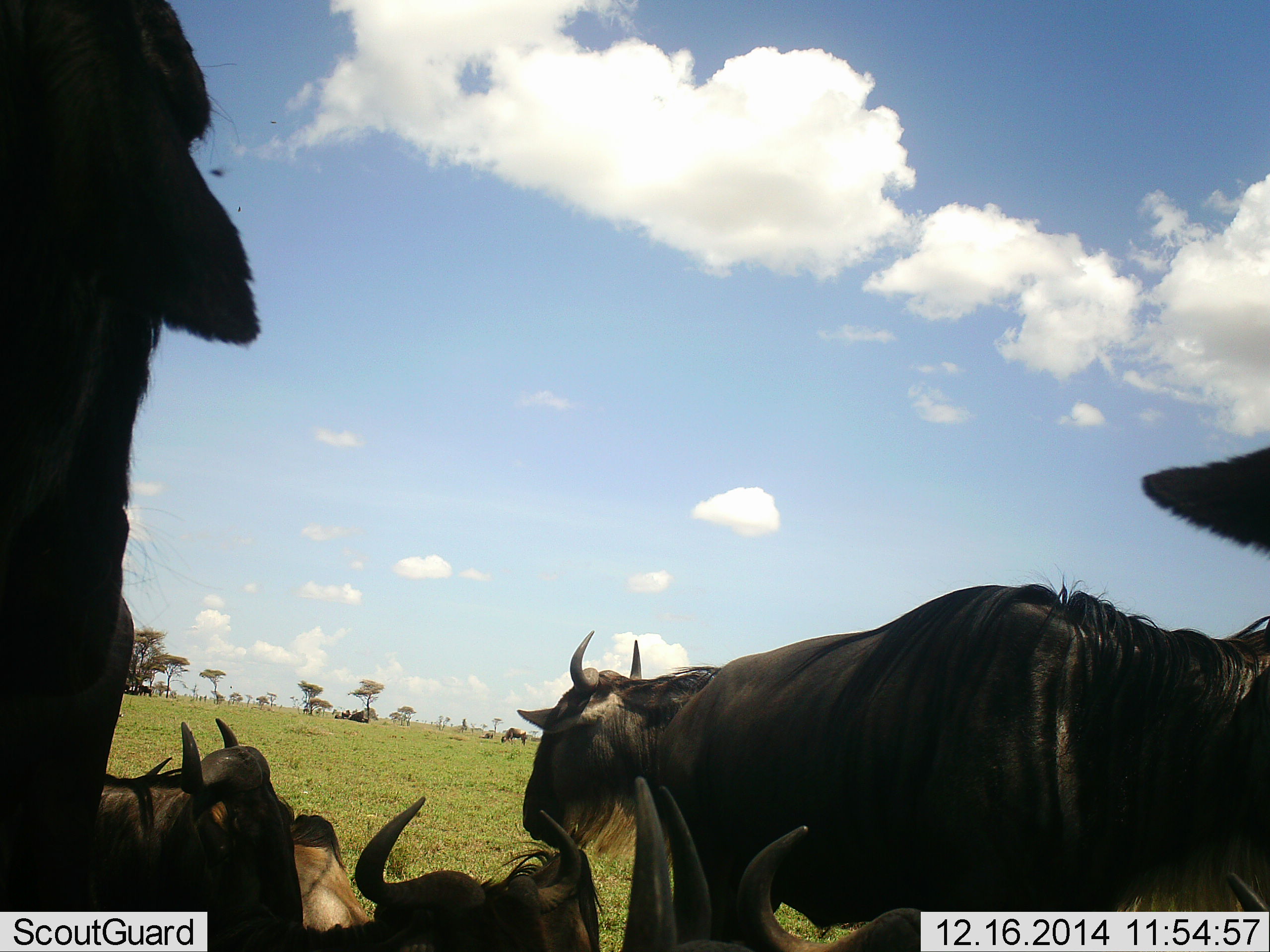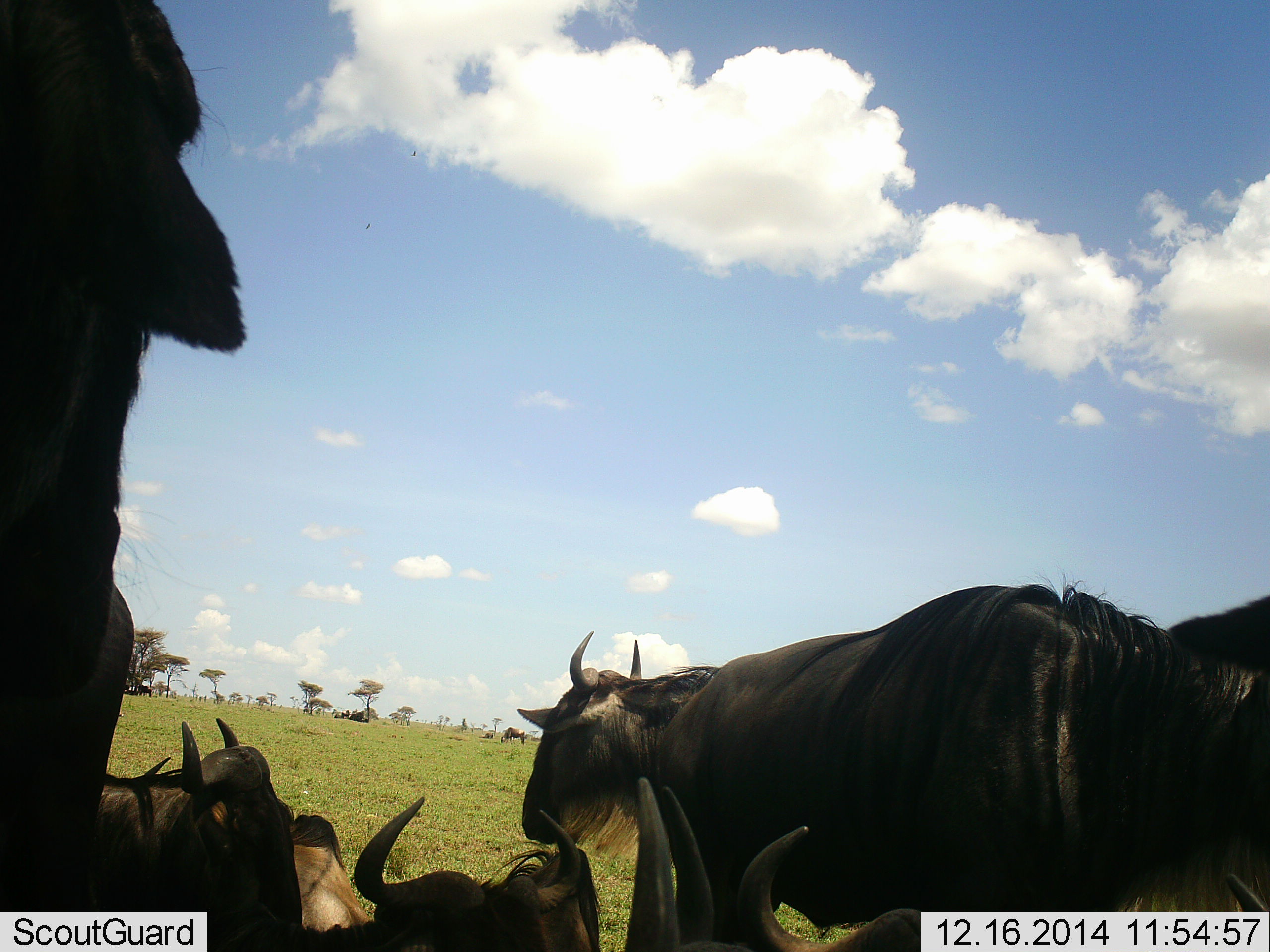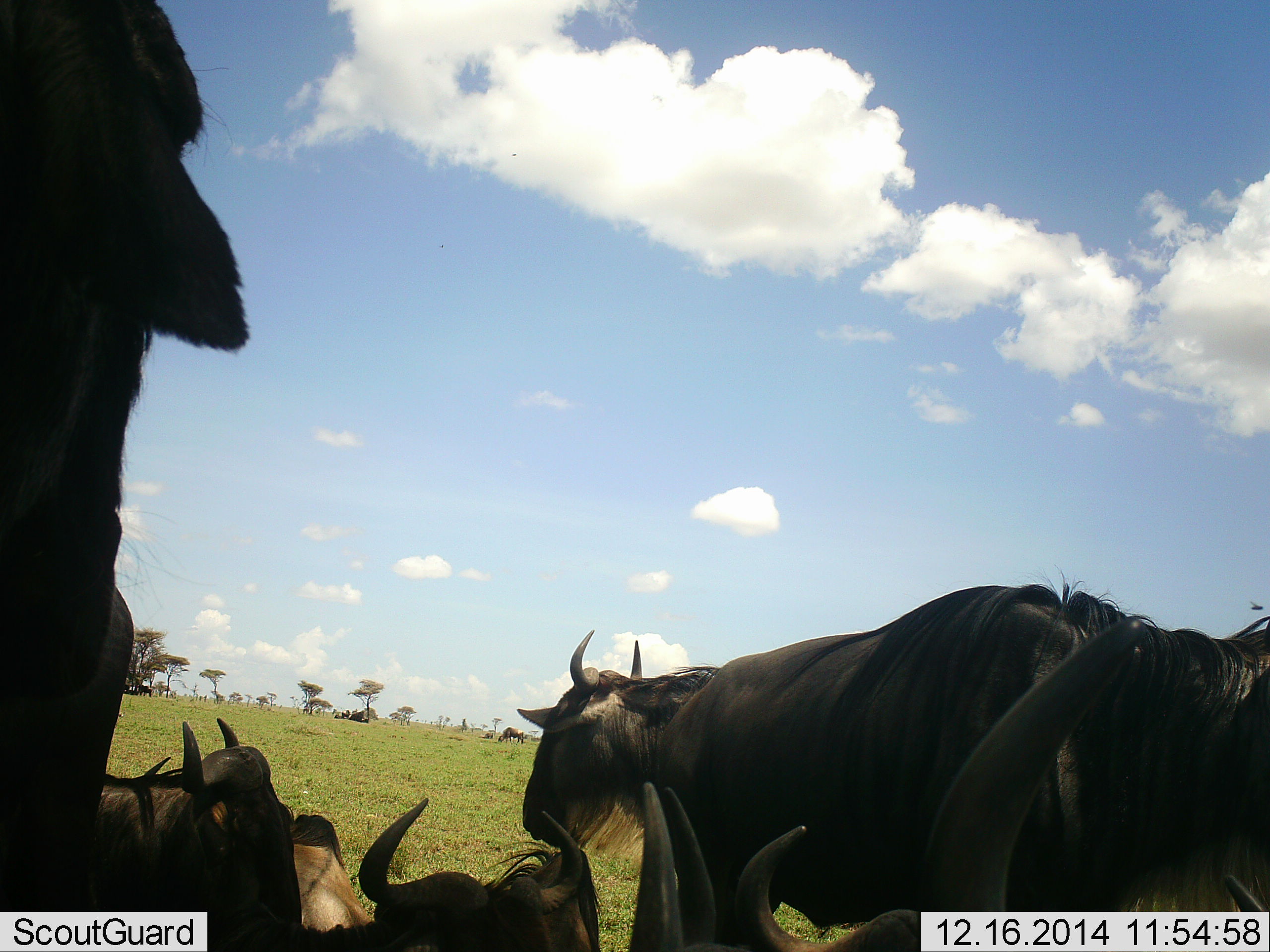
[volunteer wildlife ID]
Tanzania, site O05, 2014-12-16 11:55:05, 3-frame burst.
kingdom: Animalia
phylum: Chordata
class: Mammalia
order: Artiodactyla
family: Bovidae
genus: Connochaetes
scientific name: Connochaetes taurinus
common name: blue wildebeest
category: wildebeest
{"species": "wildebeest (blue wildebeest) (Connochaetes taurinus)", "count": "10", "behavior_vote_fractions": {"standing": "50%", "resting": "90%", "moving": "10%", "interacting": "10%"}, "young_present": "10%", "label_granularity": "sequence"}